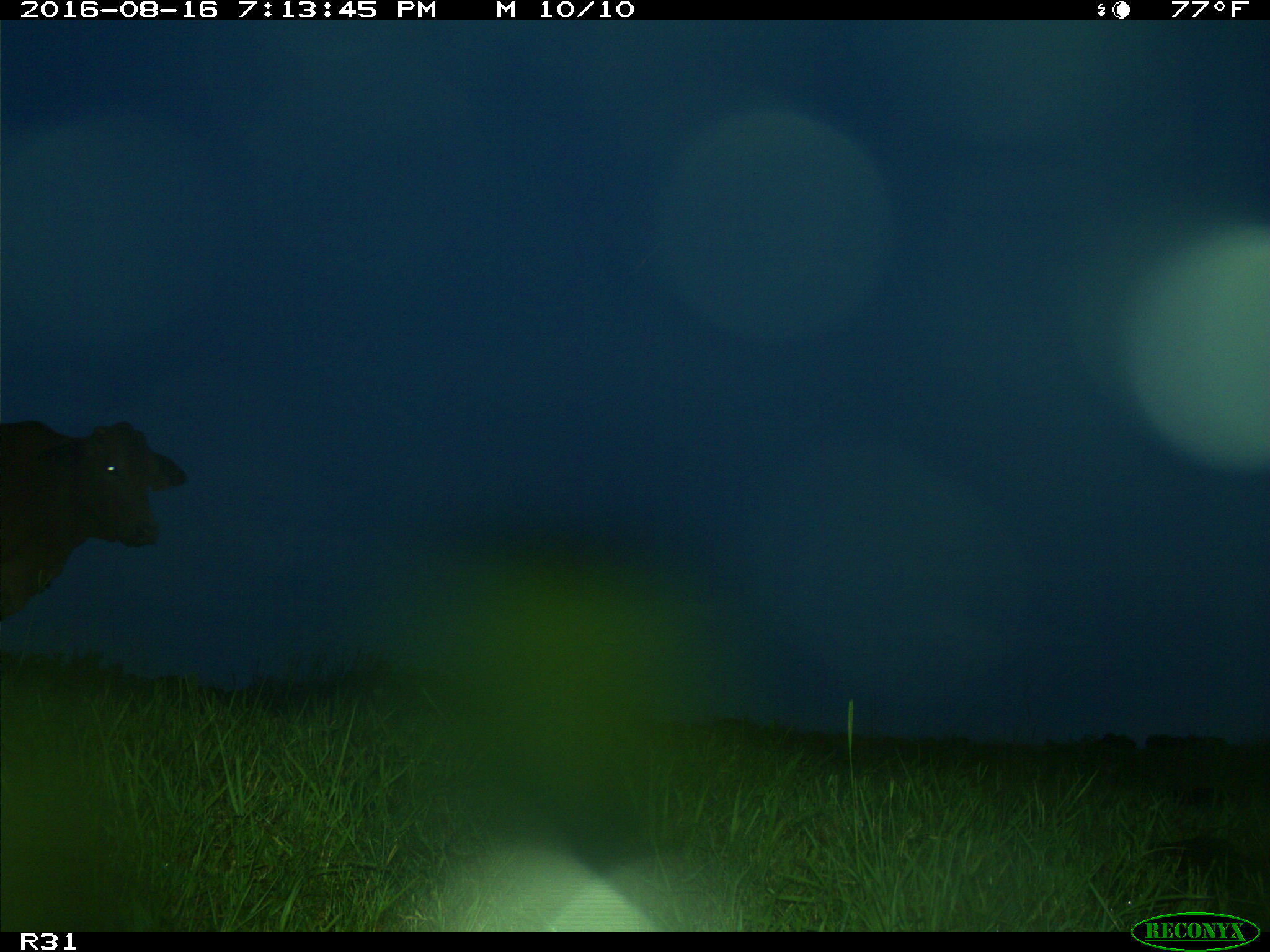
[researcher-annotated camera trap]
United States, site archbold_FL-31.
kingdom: Animalia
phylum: Chordata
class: Mammalia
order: Artiodactyla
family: Bovidae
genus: Bos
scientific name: Bos taurus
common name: domestic cow